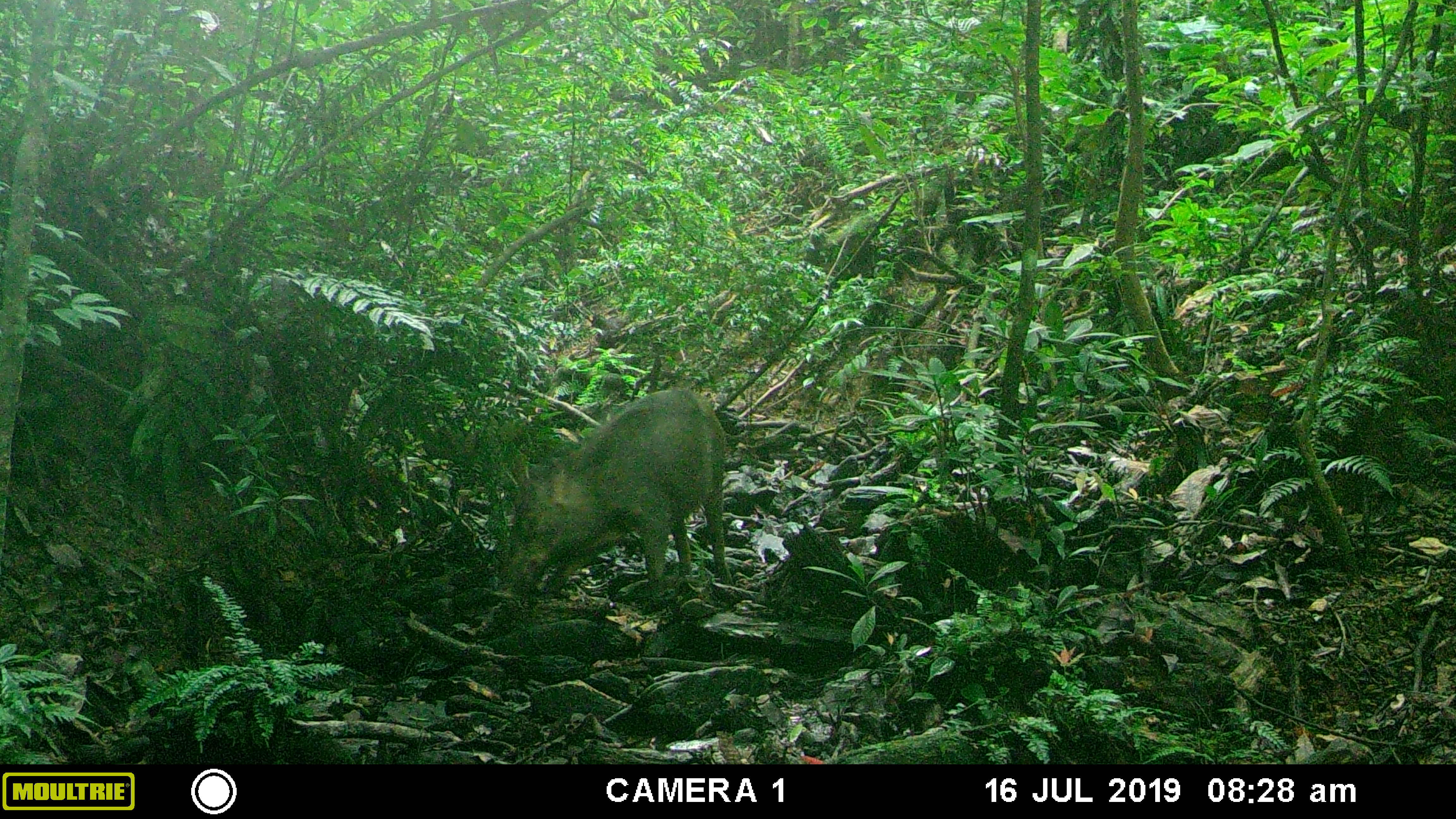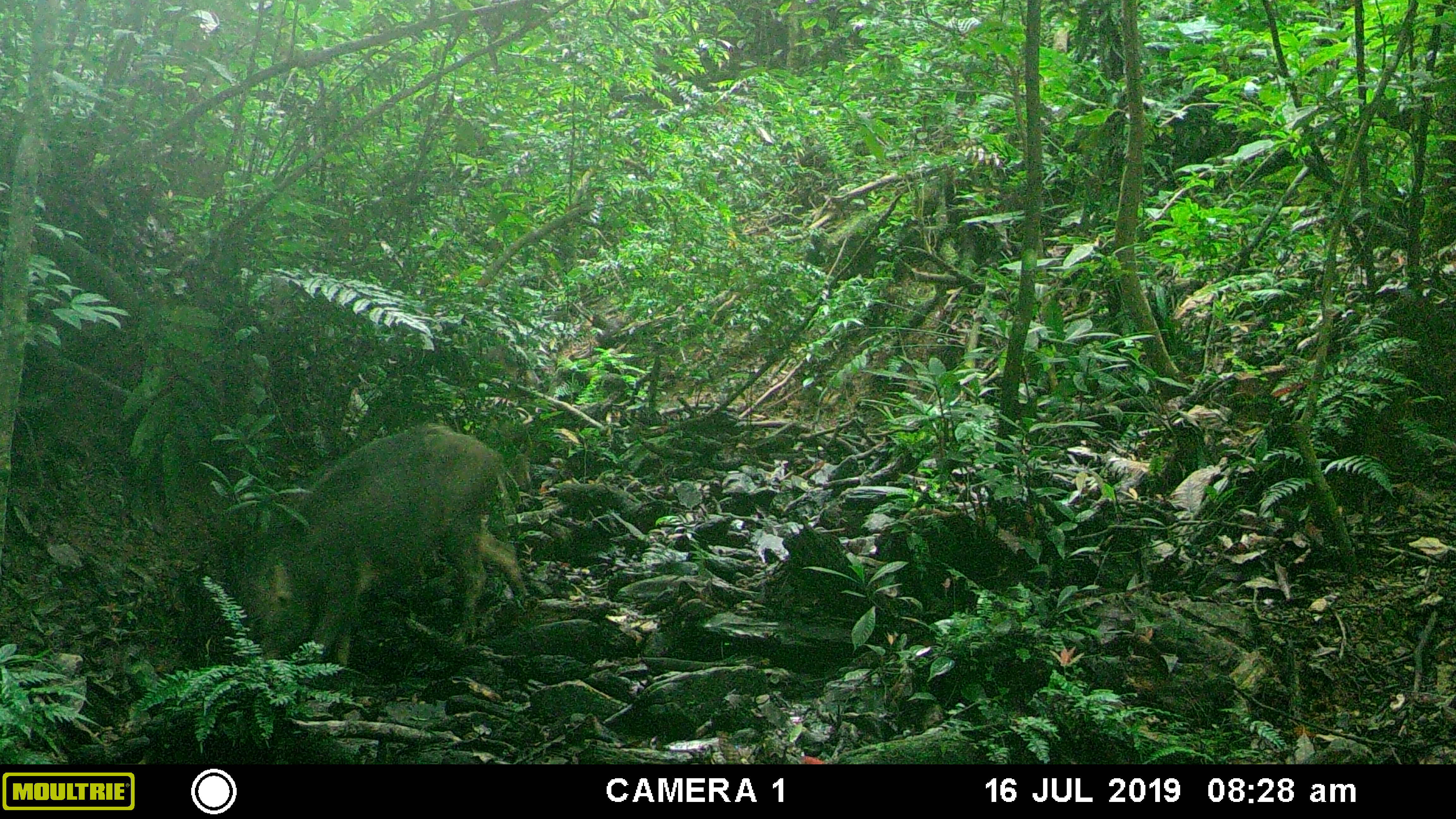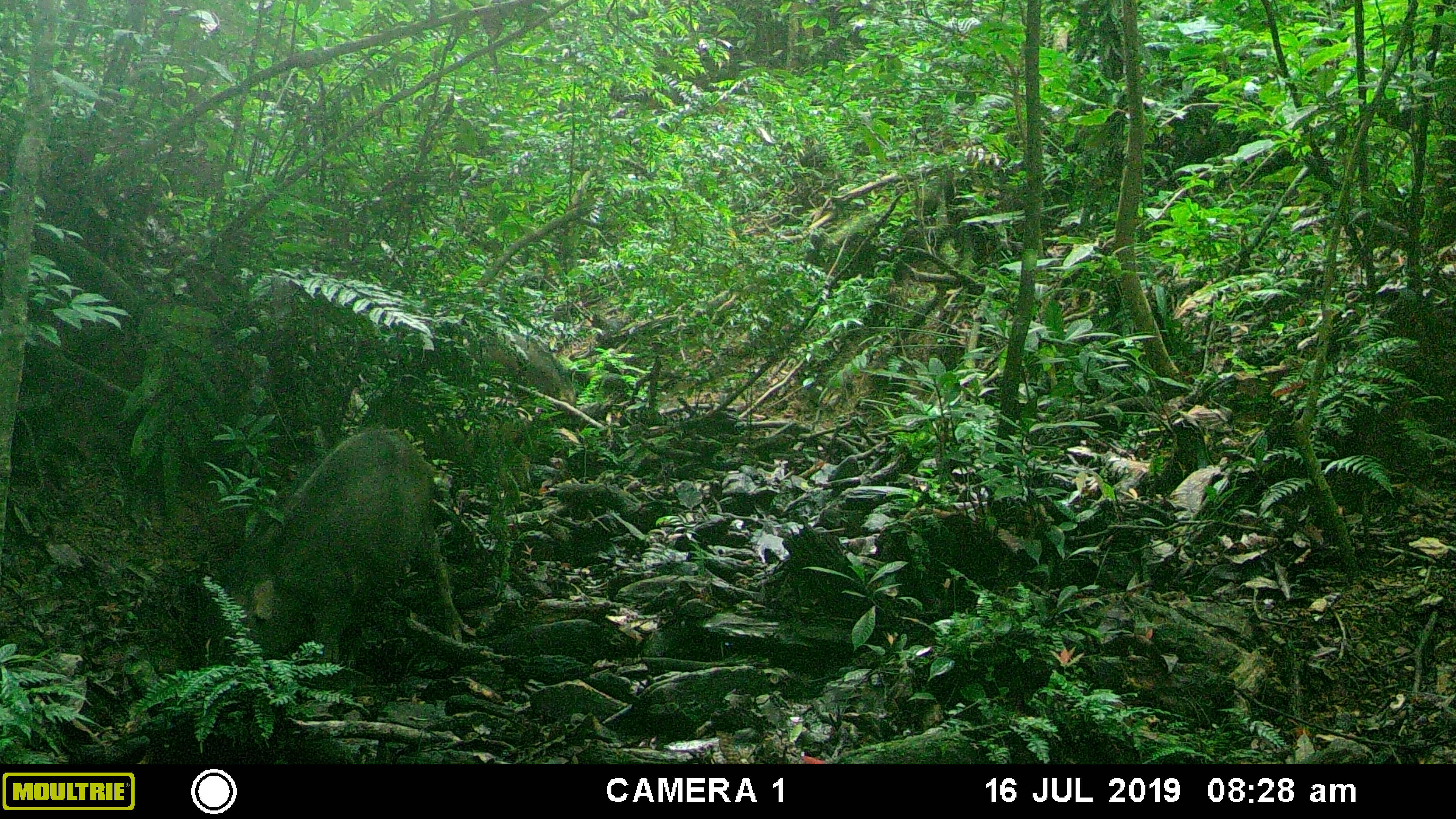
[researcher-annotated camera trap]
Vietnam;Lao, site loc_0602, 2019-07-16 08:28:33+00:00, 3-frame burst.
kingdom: Animalia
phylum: Chordata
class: Mammalia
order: Artiodactyla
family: Suidae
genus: Sus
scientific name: Sus scrofa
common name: eurasian wild pig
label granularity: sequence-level